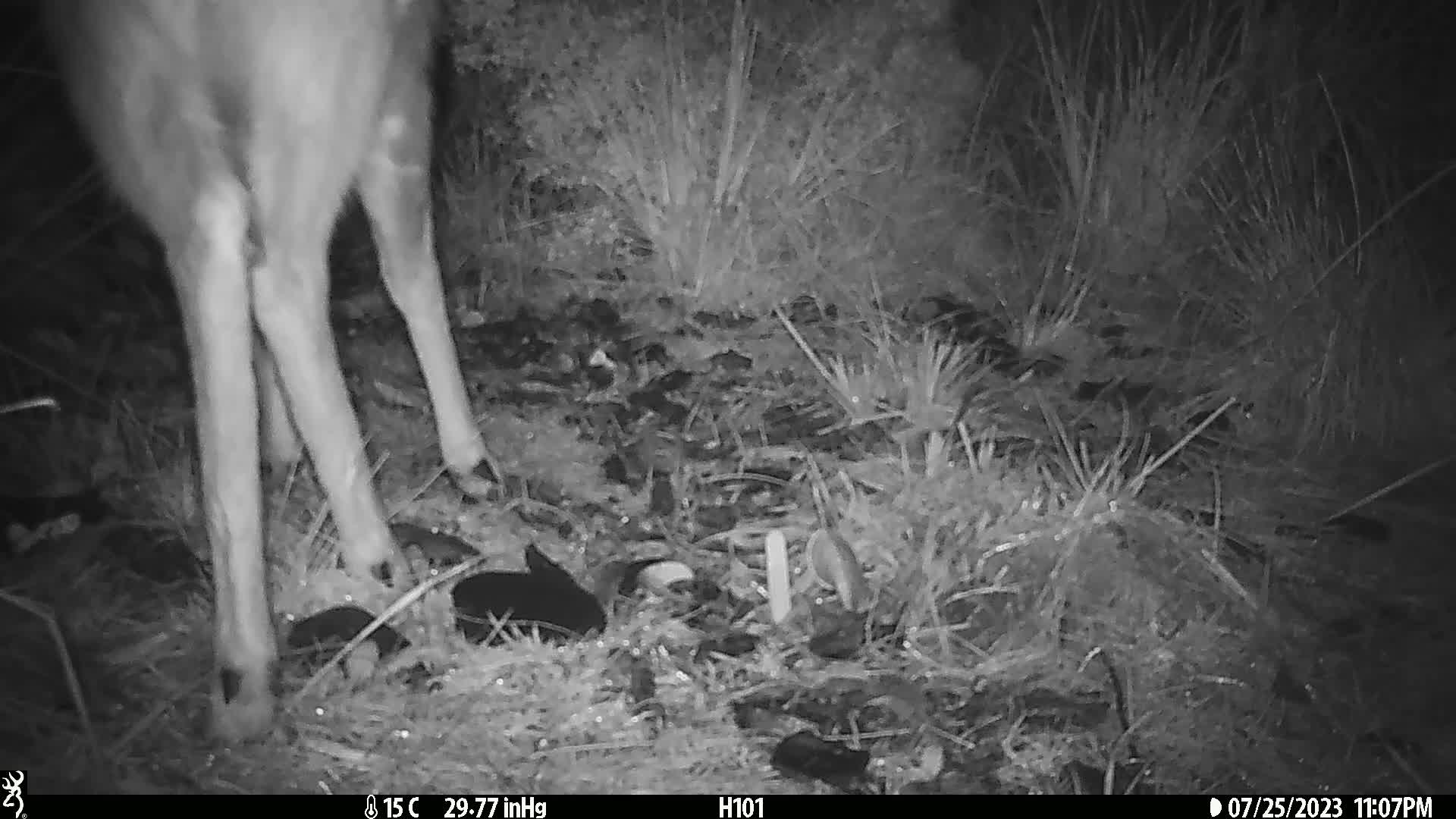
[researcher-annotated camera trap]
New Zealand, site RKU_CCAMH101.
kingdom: Animalia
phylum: Chordata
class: Mammalia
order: Artiodactyla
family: Cervidae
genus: Odocoileus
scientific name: Odocoileus virginianus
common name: white-tailed deer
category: white tailed deer